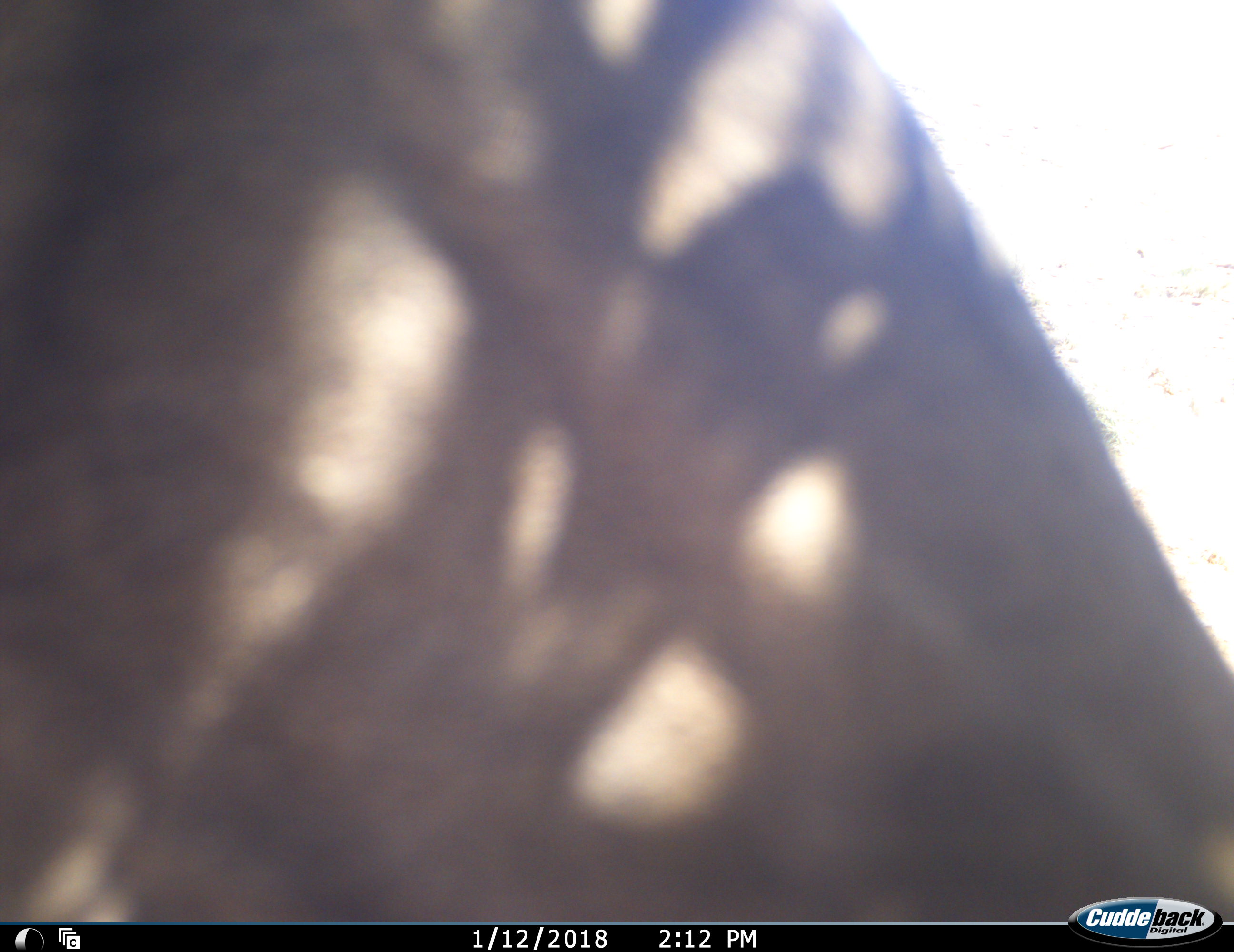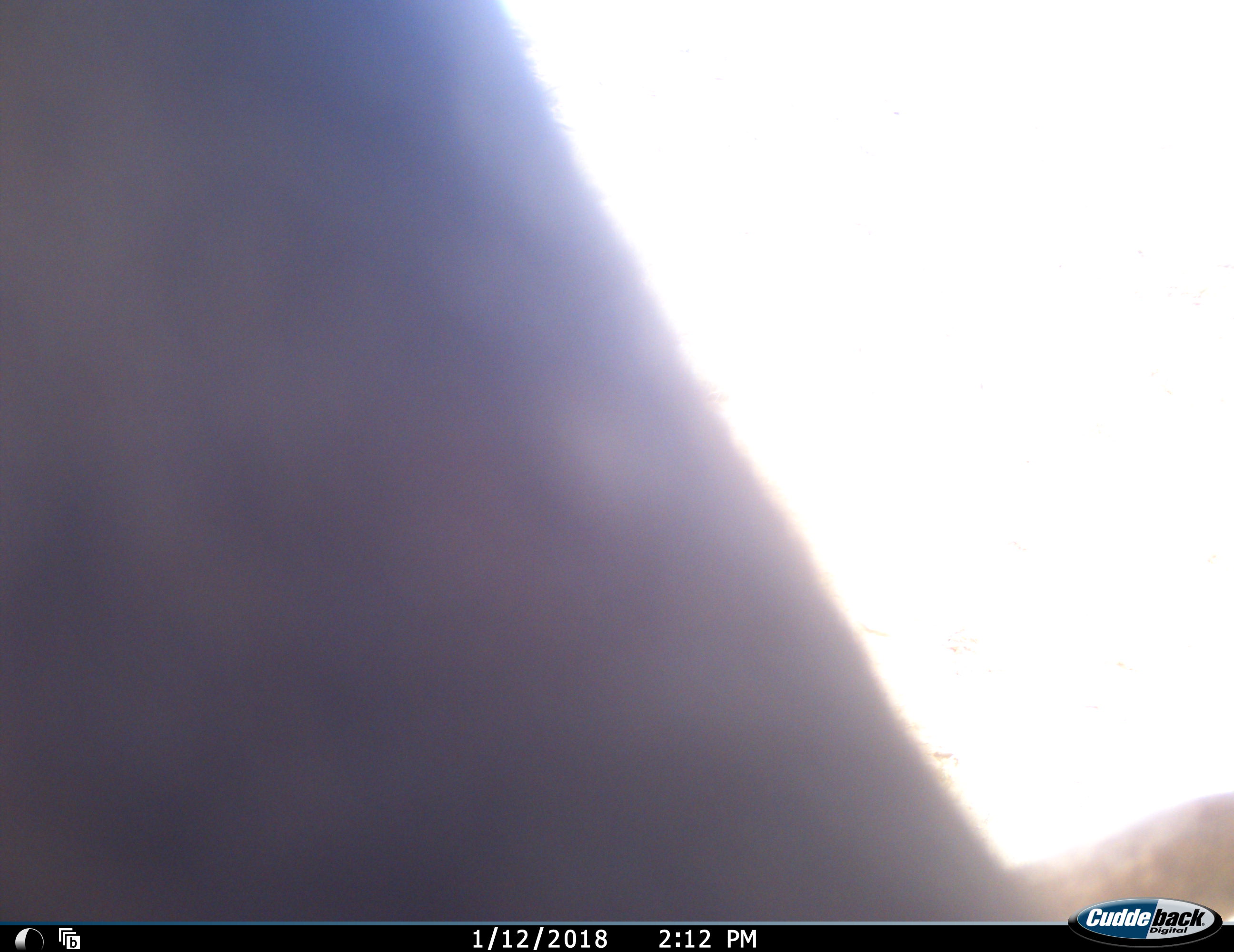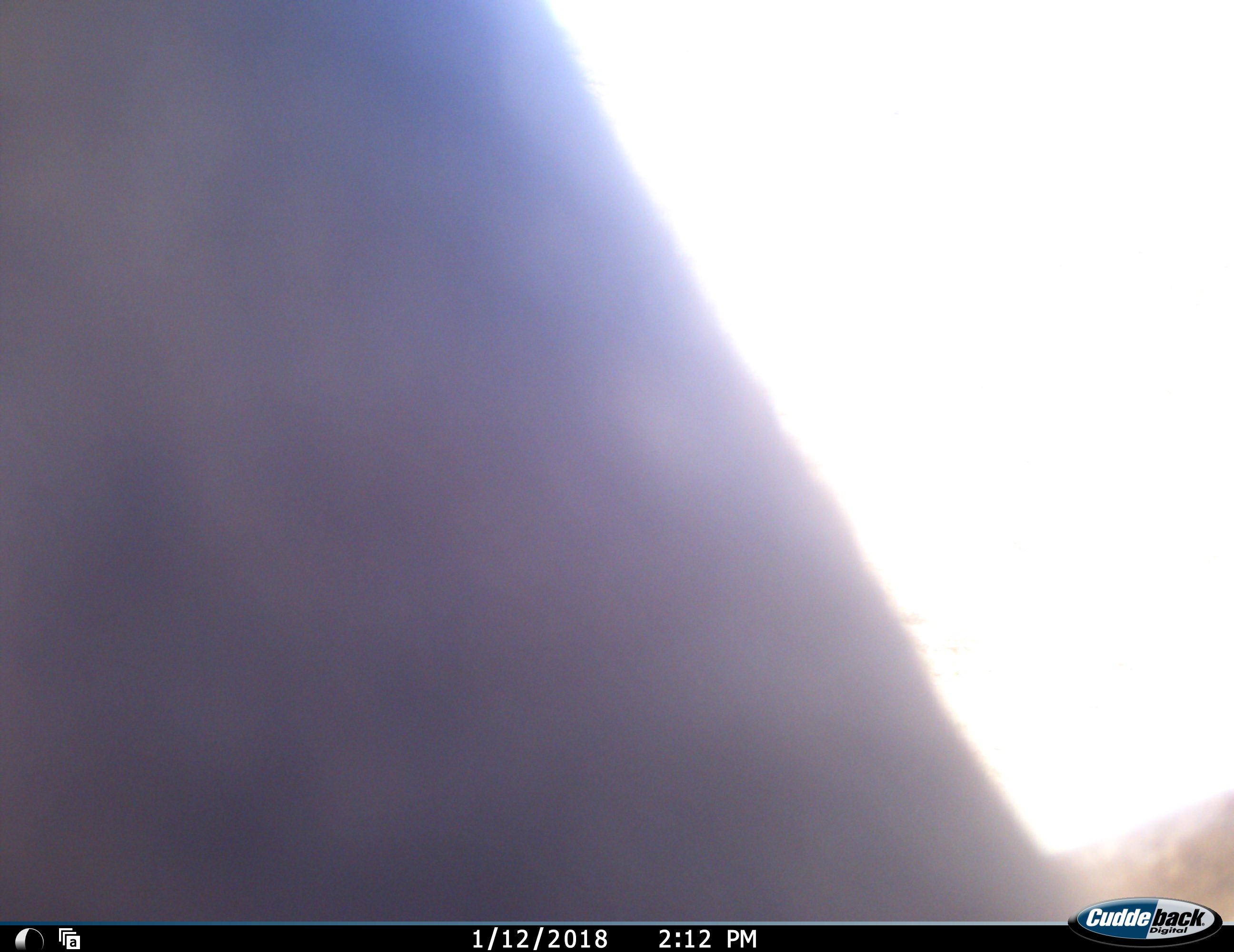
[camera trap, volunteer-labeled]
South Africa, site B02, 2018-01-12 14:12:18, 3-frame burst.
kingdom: Animalia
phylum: Chordata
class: Mammalia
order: Artiodactyla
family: Bovidae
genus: Alcelaphus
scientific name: Alcelaphus buselaphus caama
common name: red hartebeest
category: hartebeestred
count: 1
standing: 60%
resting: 0%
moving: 60%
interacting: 0%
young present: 0%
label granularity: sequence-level